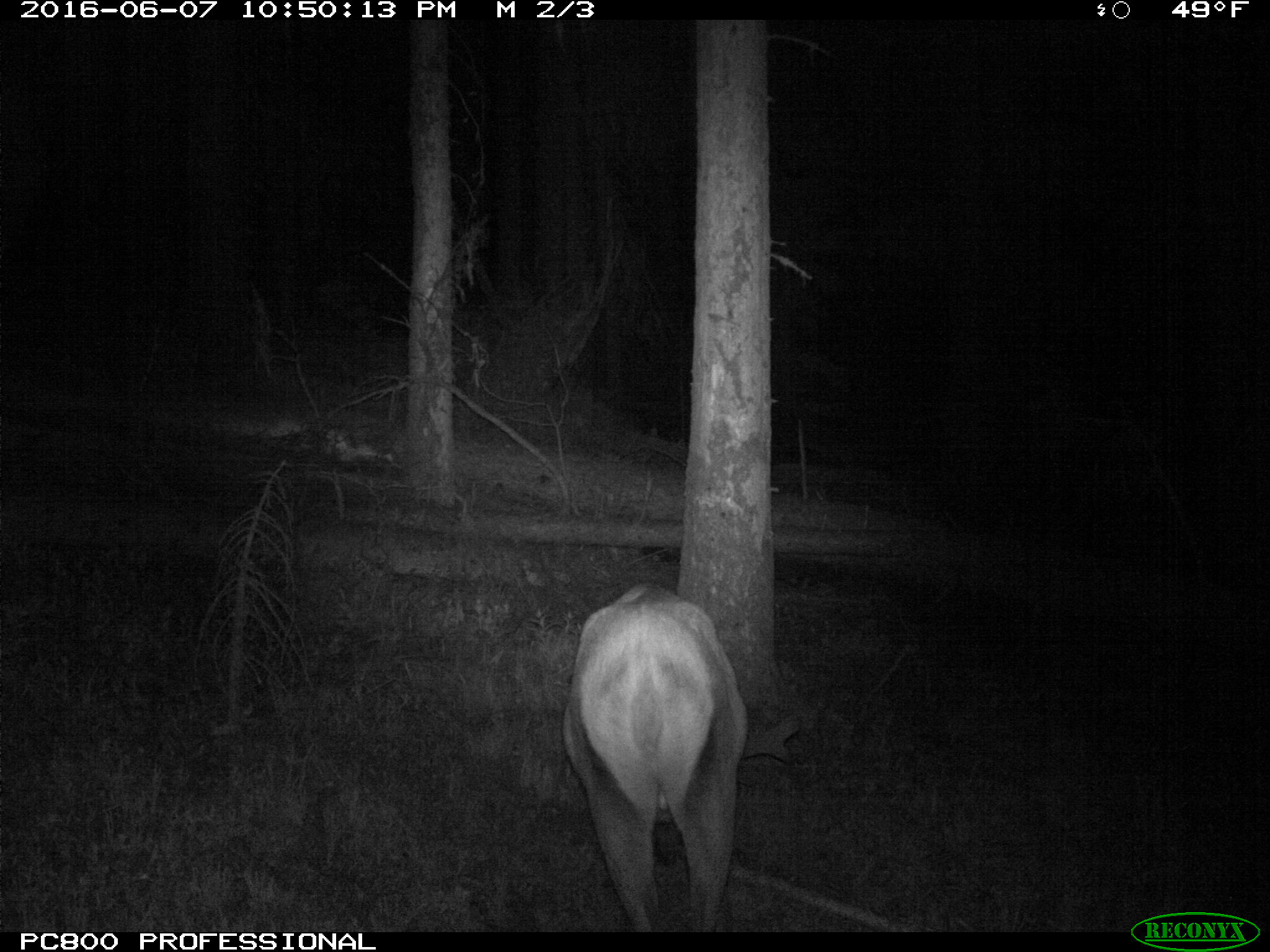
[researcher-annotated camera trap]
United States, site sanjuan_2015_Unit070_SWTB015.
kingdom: Animalia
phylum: Chordata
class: Mammalia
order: Artiodactyla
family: Cervidae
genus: Cervus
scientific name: Cervus elaphus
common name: red deer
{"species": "Cervus elaphus (red deer)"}